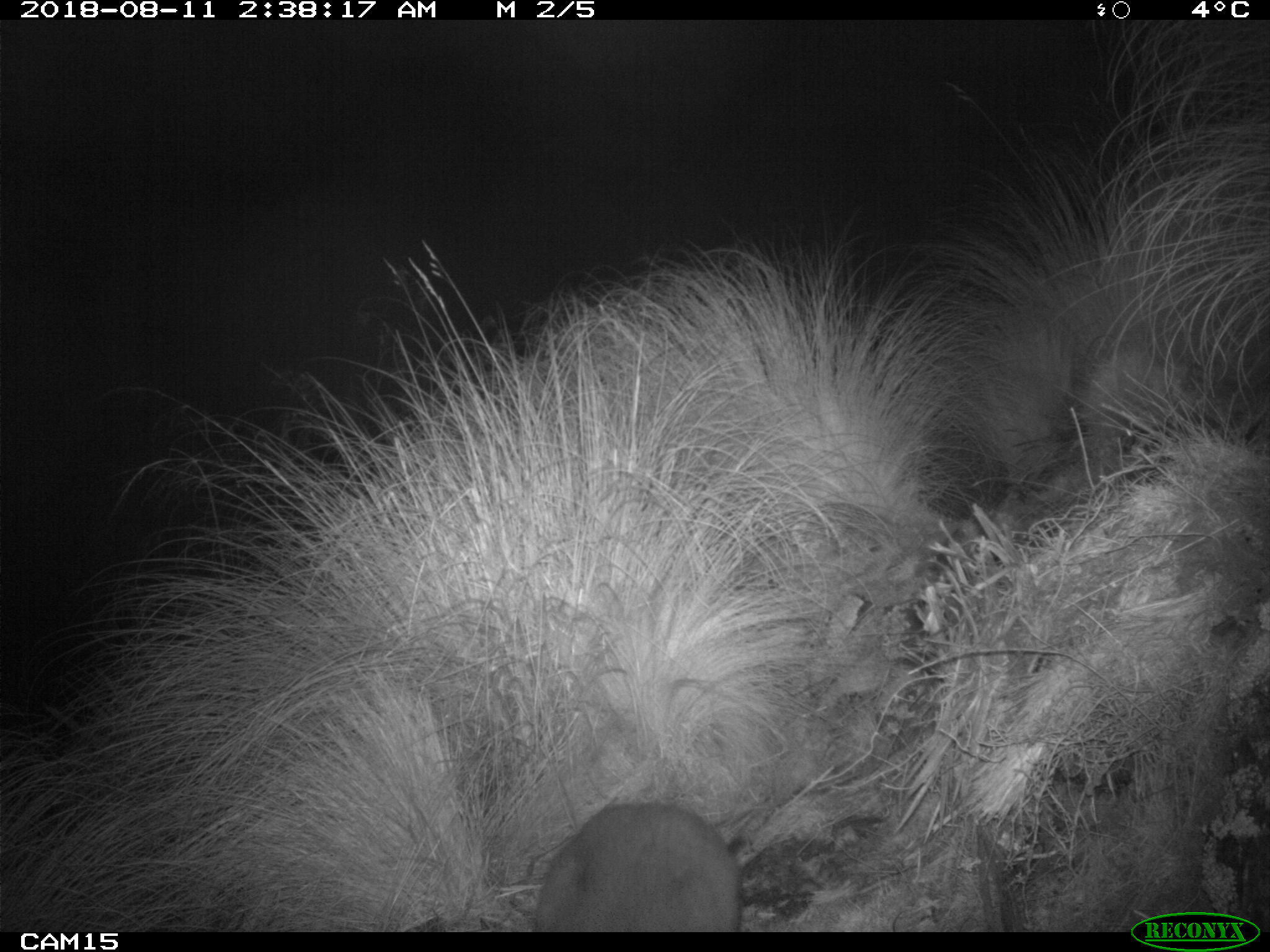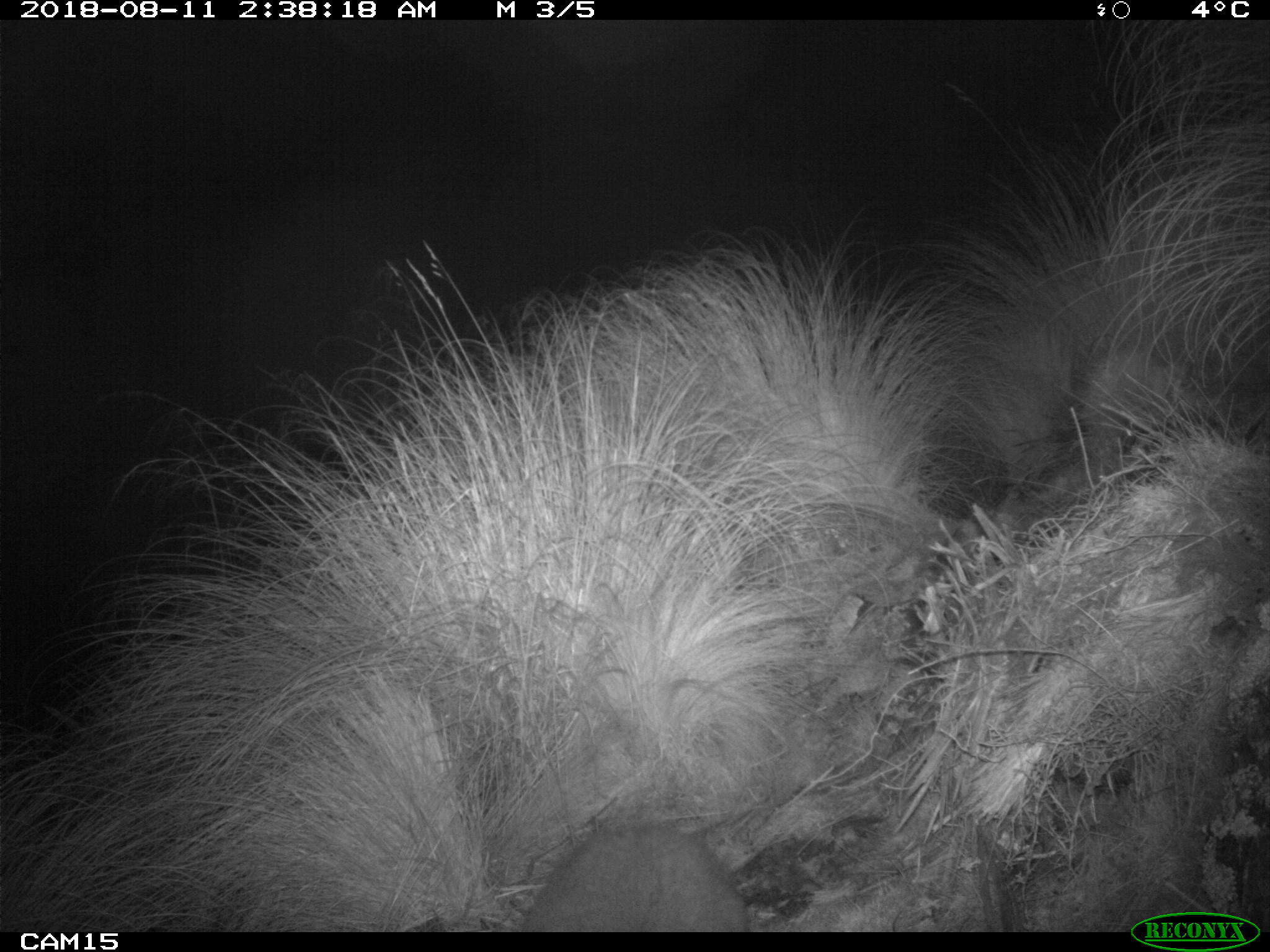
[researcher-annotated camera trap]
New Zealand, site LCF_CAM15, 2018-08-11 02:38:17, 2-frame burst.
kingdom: Animalia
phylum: Chordata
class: Mammalia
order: Diprotodontia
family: Macropodidae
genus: Notamacropus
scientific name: Notamacropus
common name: wallaby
Wallaby (Notamacropus).